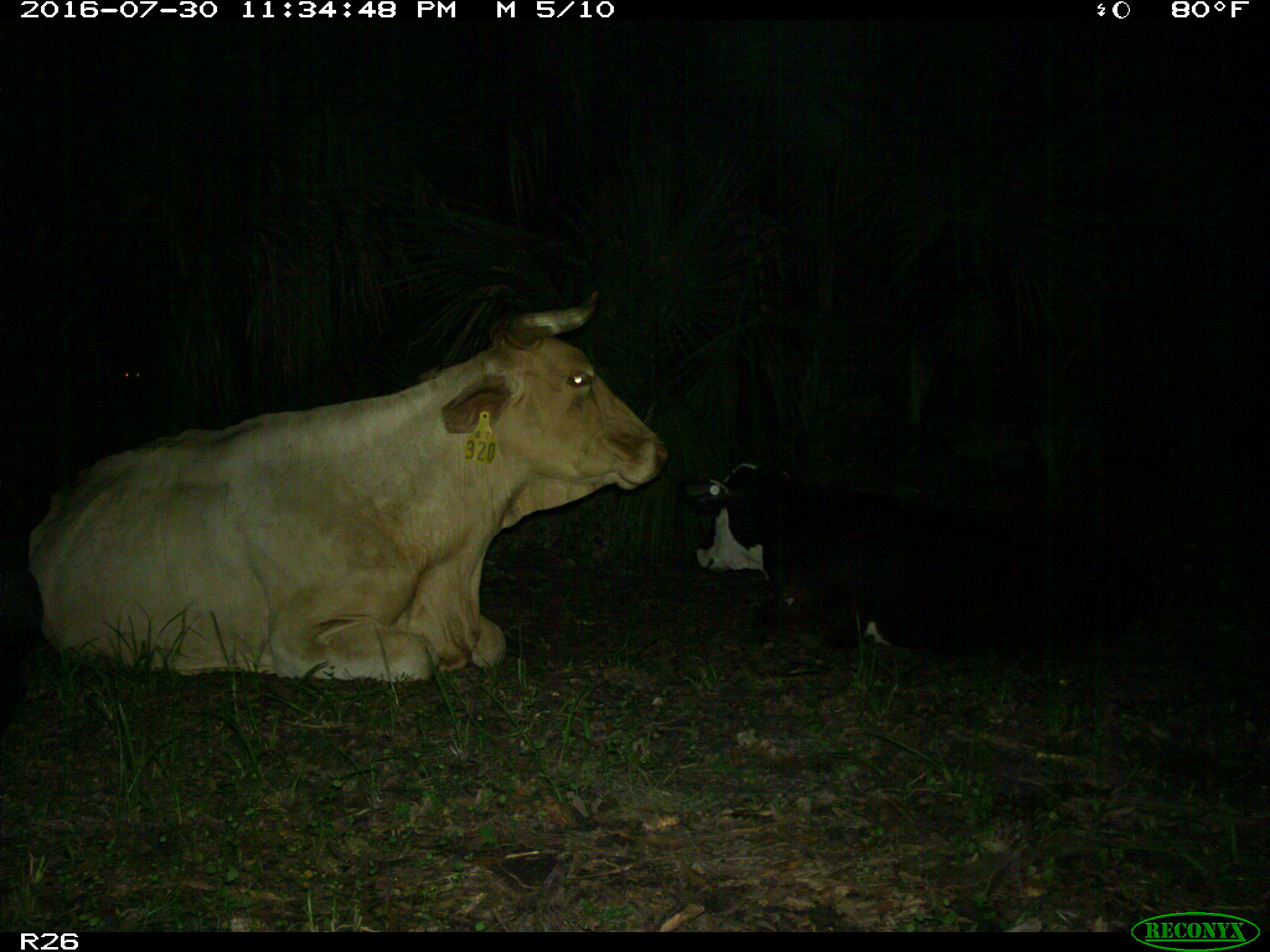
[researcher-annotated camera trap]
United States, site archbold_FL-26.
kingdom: Animalia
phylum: Chordata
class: Mammalia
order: Artiodactyla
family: Bovidae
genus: Bos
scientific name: Bos taurus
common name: domestic cow